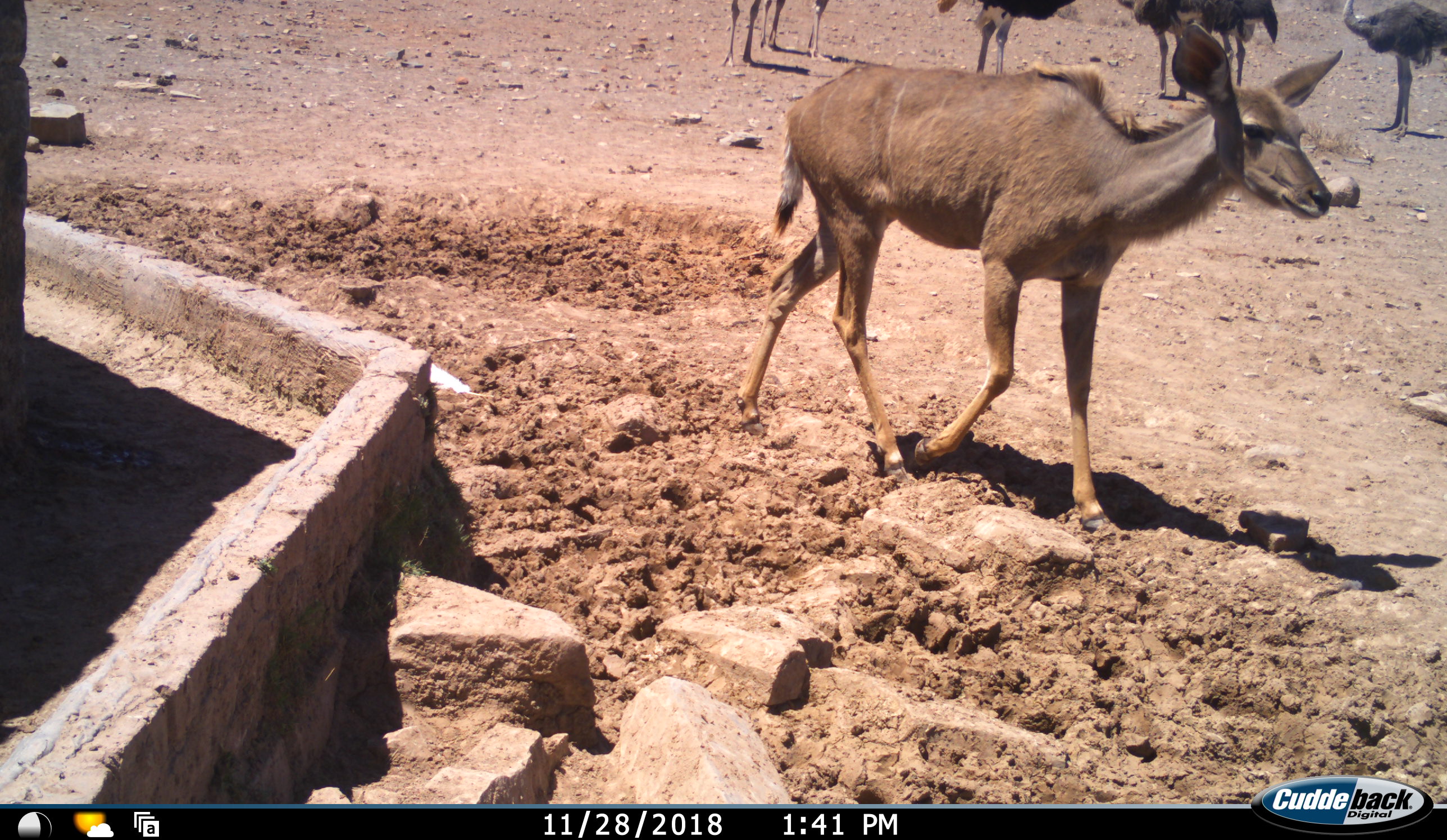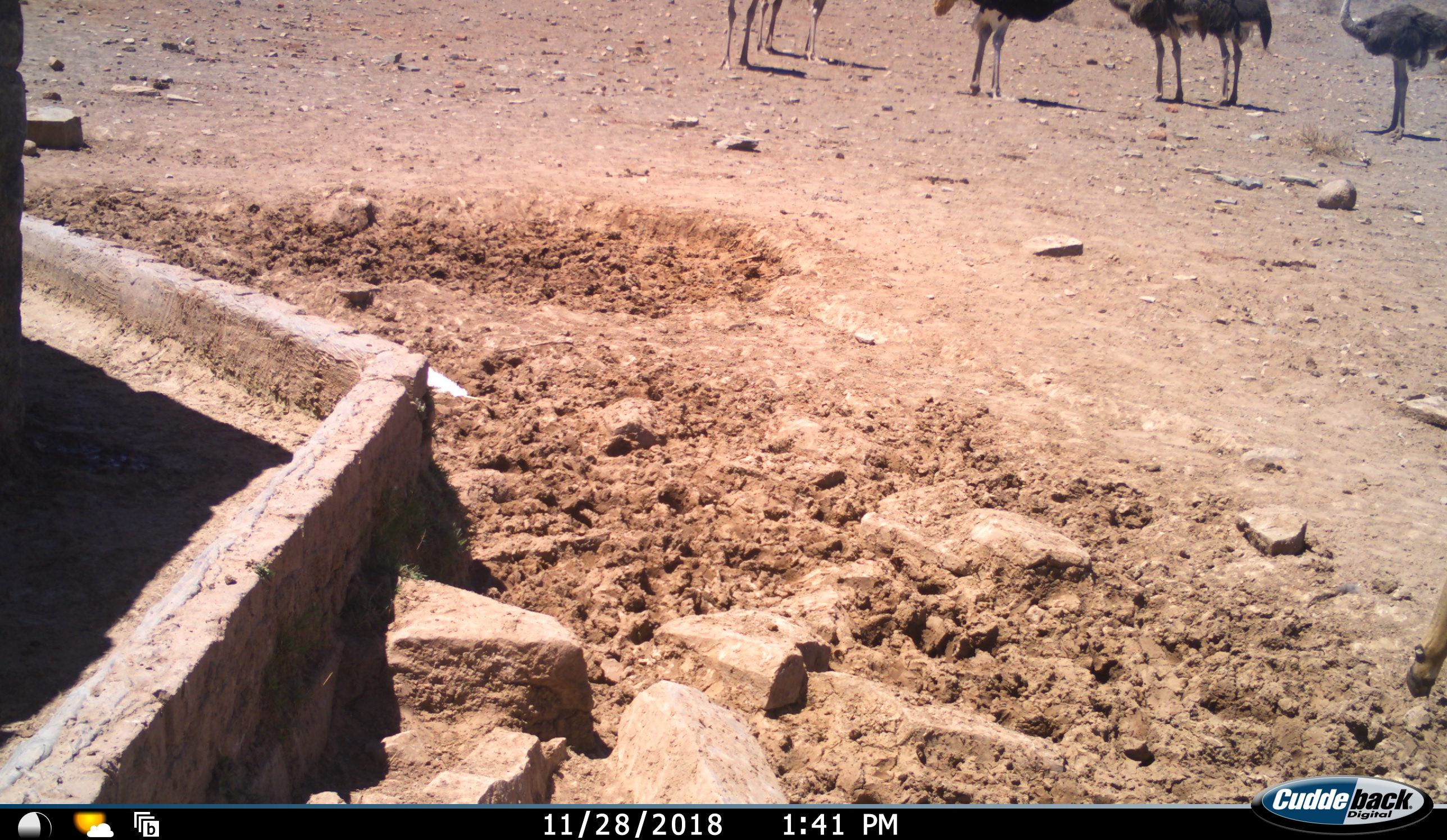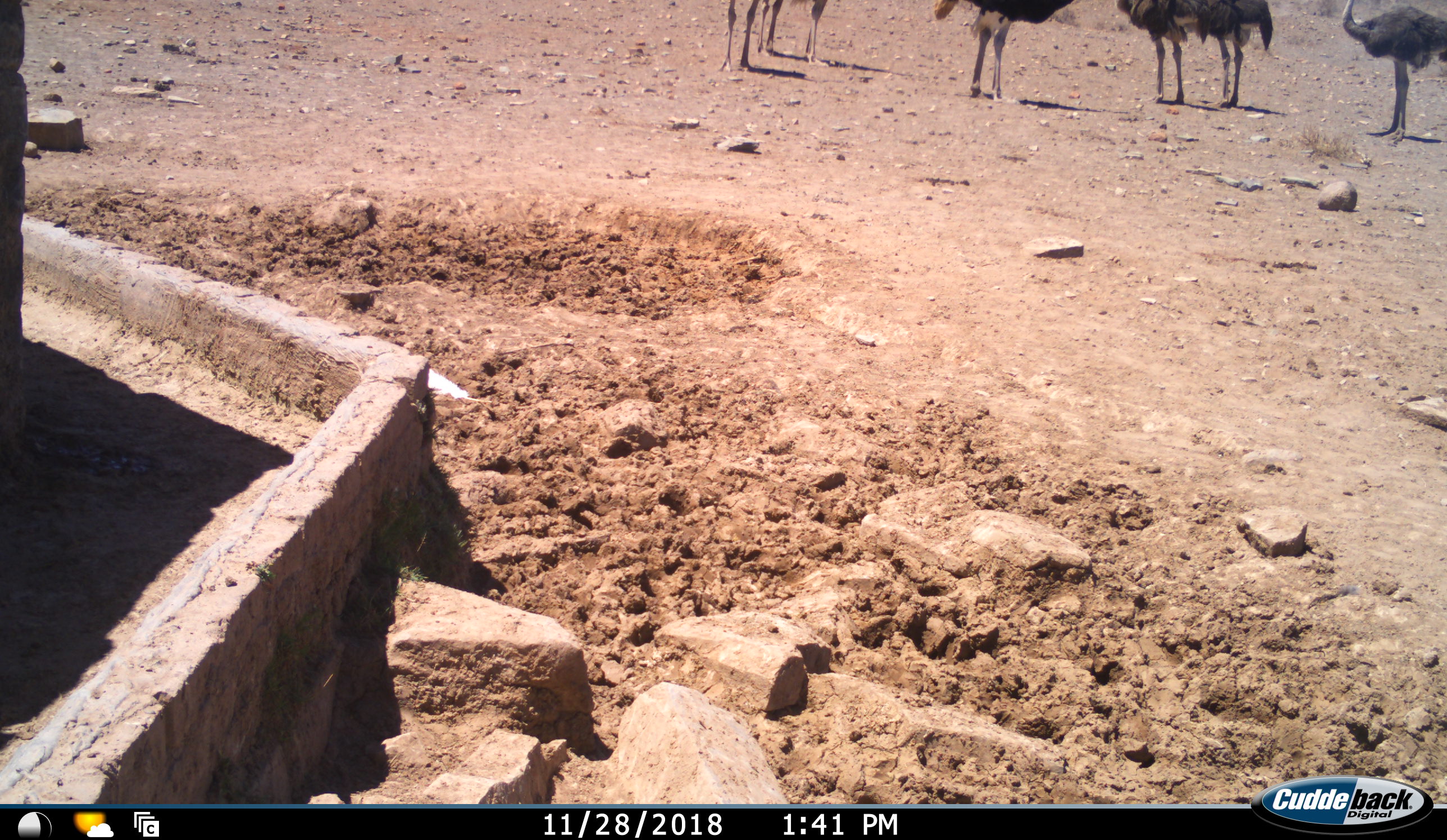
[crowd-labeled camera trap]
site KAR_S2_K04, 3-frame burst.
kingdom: Animalia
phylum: Chordata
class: Mammalia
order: Artiodactyla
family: Bovidae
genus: Tragelaphus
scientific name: Tragelaphus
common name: kudu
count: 1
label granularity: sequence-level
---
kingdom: Animalia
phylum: Chordata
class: Aves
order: Struthioniformes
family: Struthionidae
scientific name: Struthionidae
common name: ostrich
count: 7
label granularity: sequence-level